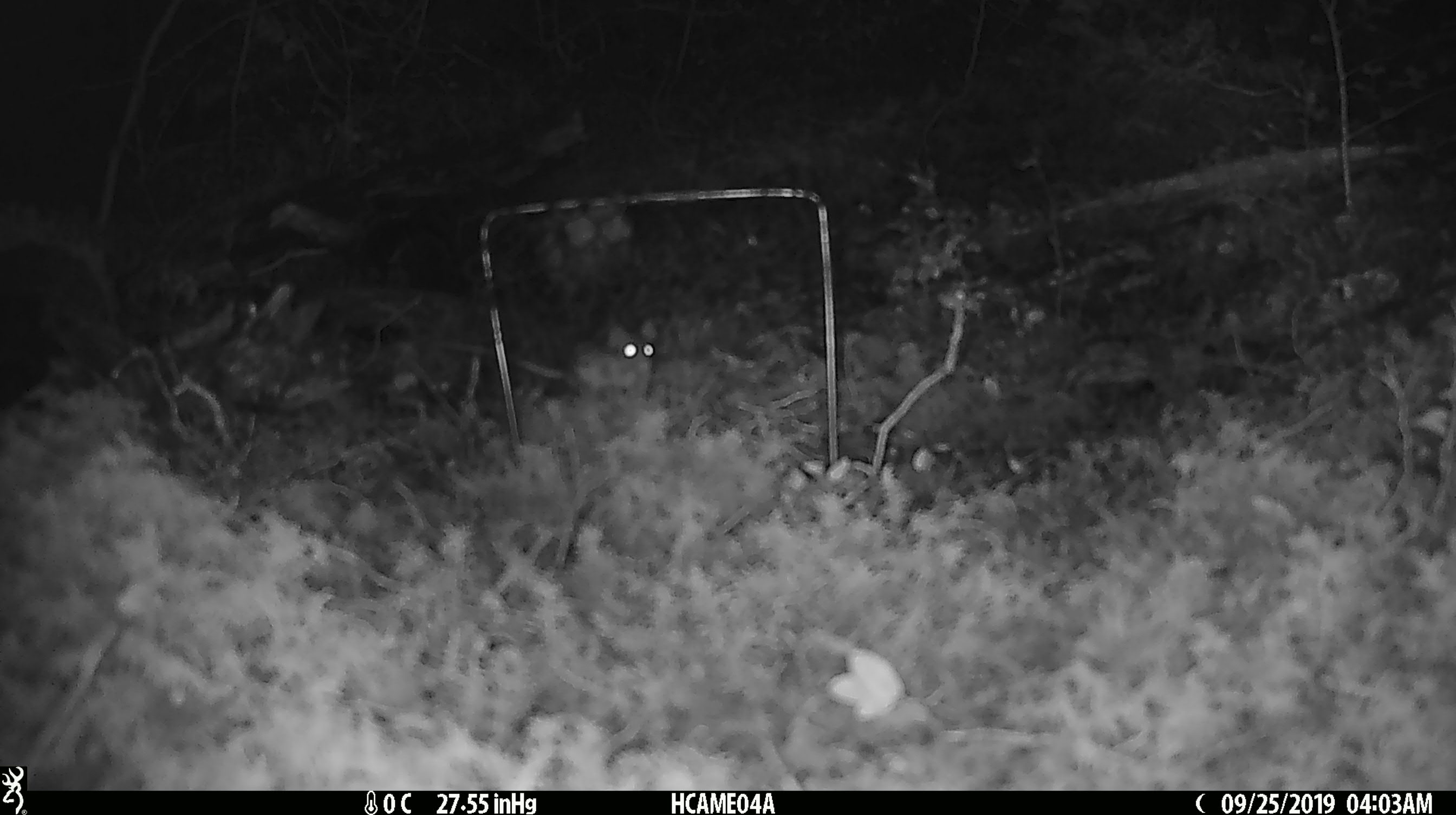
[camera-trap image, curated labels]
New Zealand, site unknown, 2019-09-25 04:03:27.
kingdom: Animalia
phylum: Chordata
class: Mammalia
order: Rodentia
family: Muridae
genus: Mus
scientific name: Mus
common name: mouse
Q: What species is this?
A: Mouse (Mus).